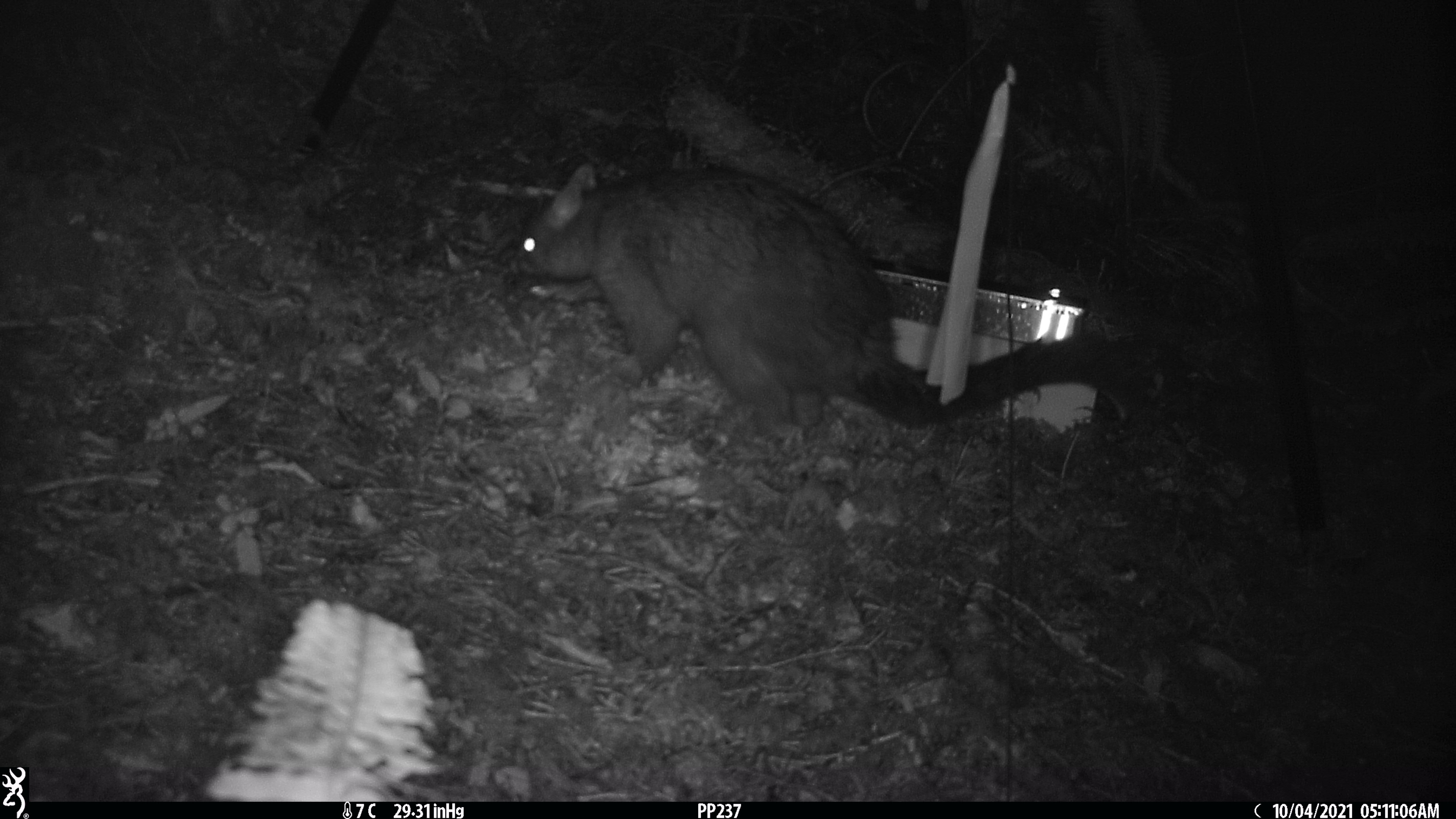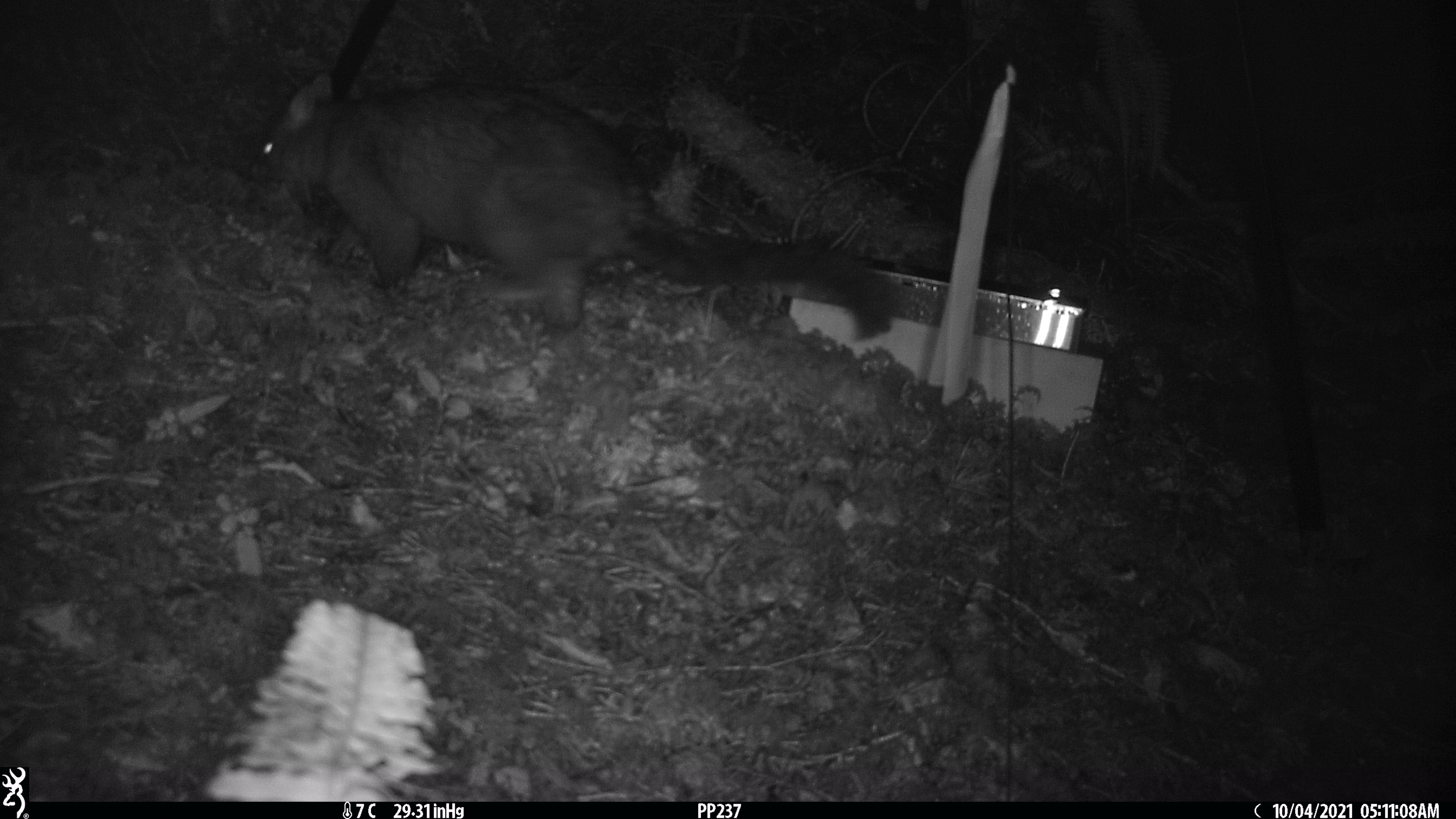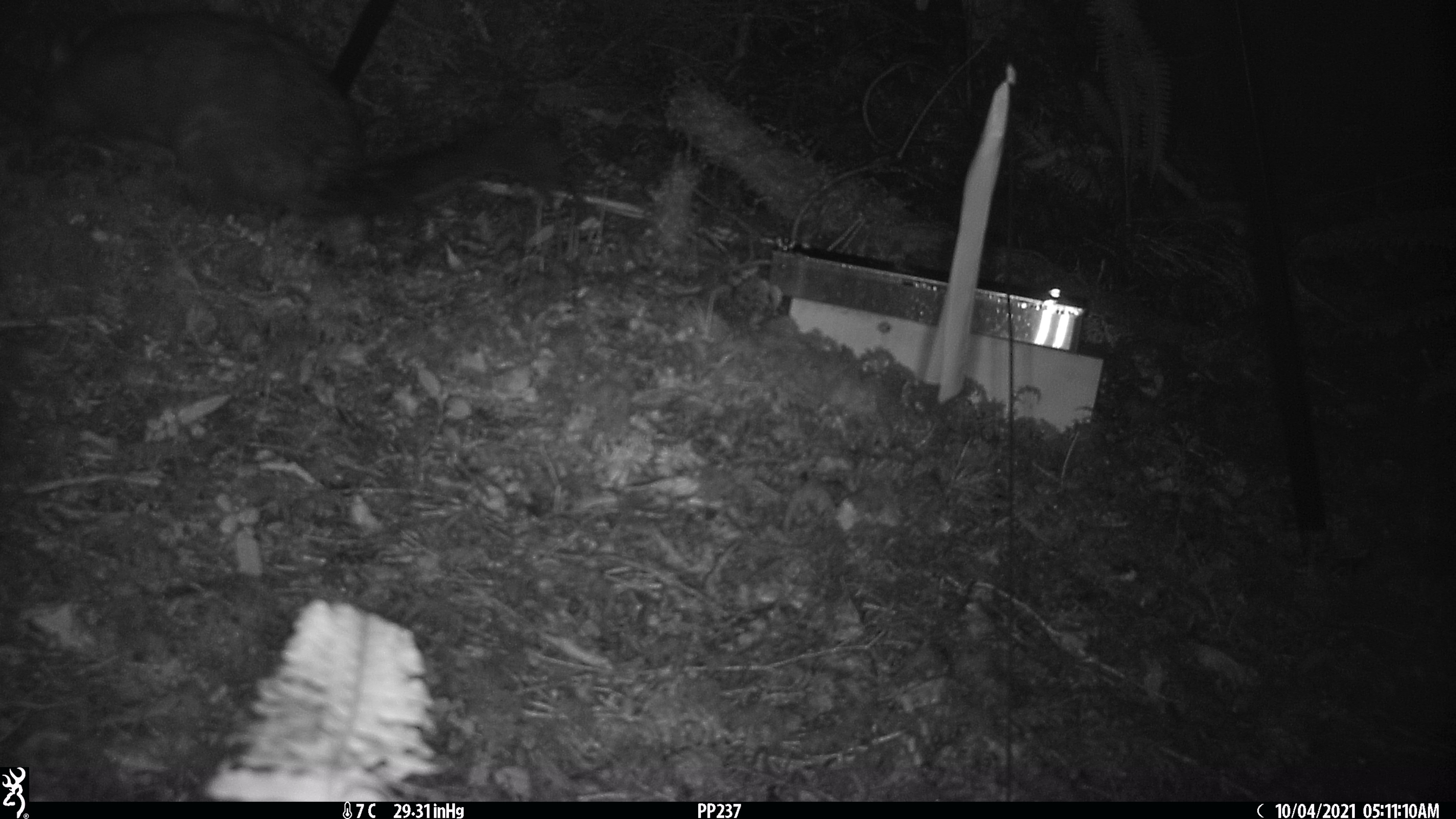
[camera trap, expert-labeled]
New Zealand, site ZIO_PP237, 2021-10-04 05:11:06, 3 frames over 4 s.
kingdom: Animalia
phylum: Chordata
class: Mammalia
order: Diprotodontia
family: Phalangeridae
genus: Trichosurus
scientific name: Trichosurus vulpecula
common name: common brushtail possum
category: possum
Possum (common brushtail possum) (Trichosurus vulpecula).